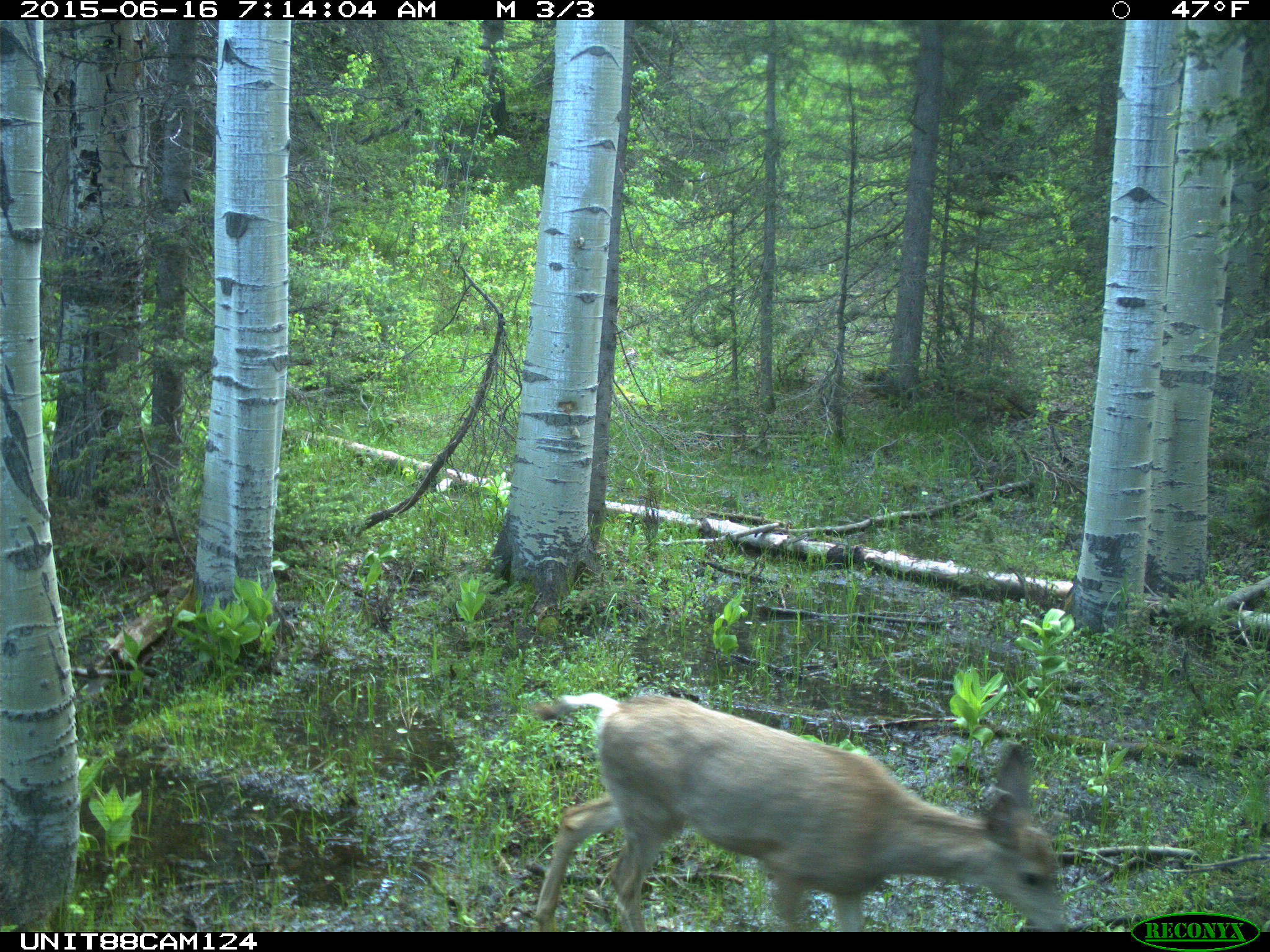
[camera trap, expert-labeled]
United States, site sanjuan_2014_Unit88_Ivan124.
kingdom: Animalia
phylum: Chordata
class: Mammalia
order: Artiodactyla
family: Cervidae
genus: Odocoileus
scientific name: Odocoileus hemionus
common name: mule deer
Odocoileus hemionus (mule deer).